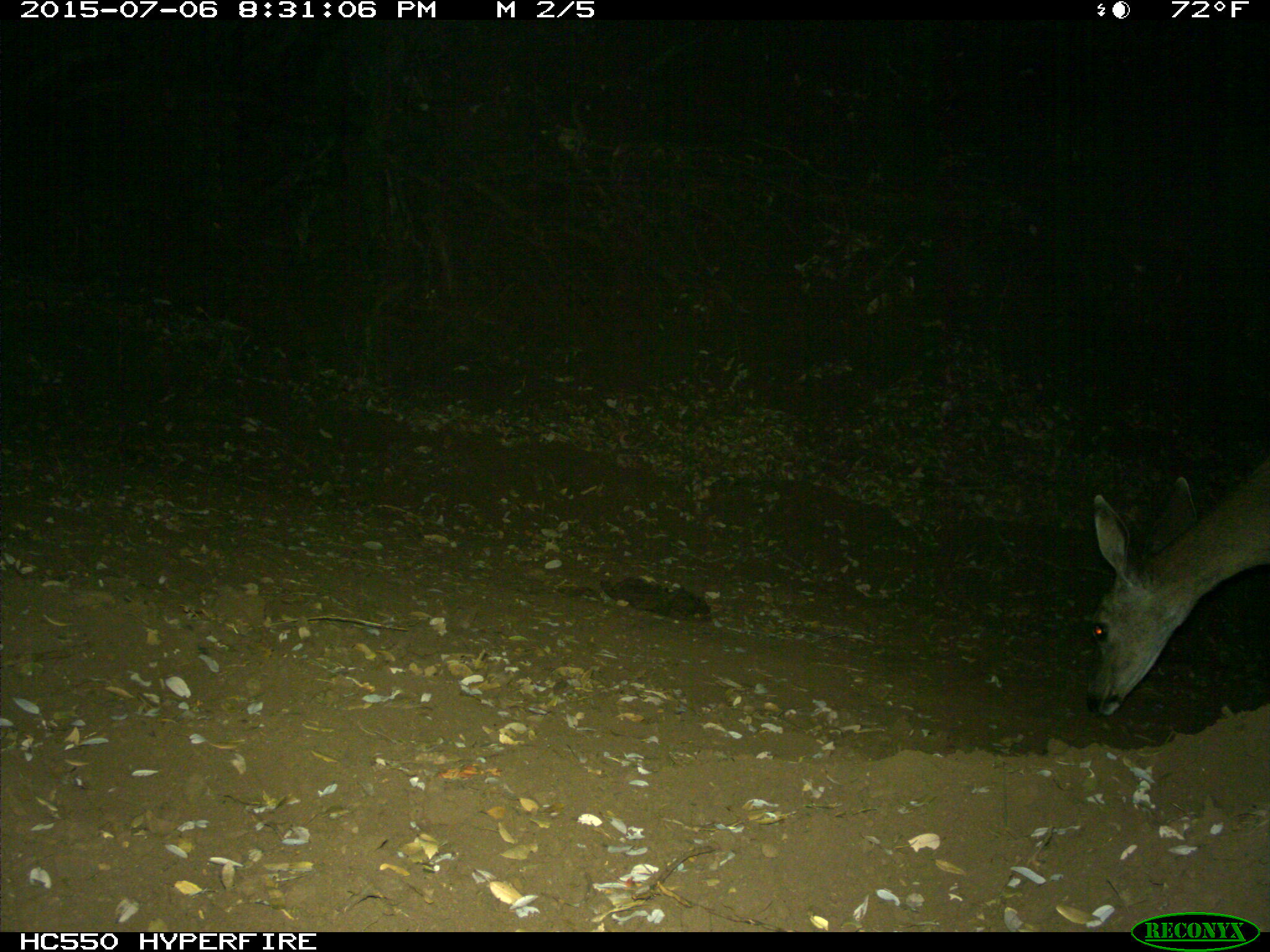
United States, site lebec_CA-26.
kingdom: Animalia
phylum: Chordata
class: Mammalia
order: Artiodactyla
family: Cervidae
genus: Odocoileus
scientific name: Odocoileus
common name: deer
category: unidentified deer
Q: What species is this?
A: Unidentified deer (deer) (Odocoileus).